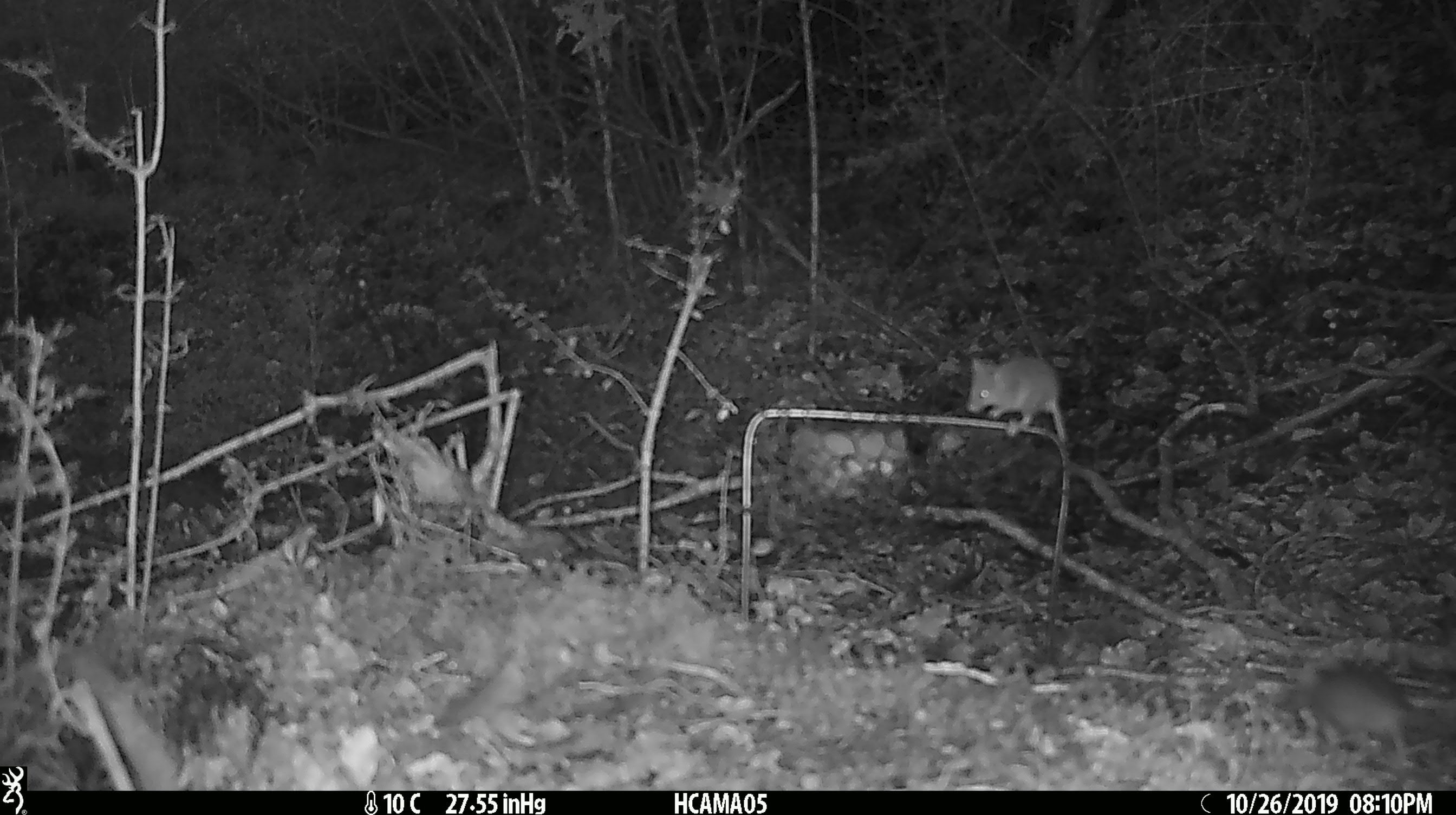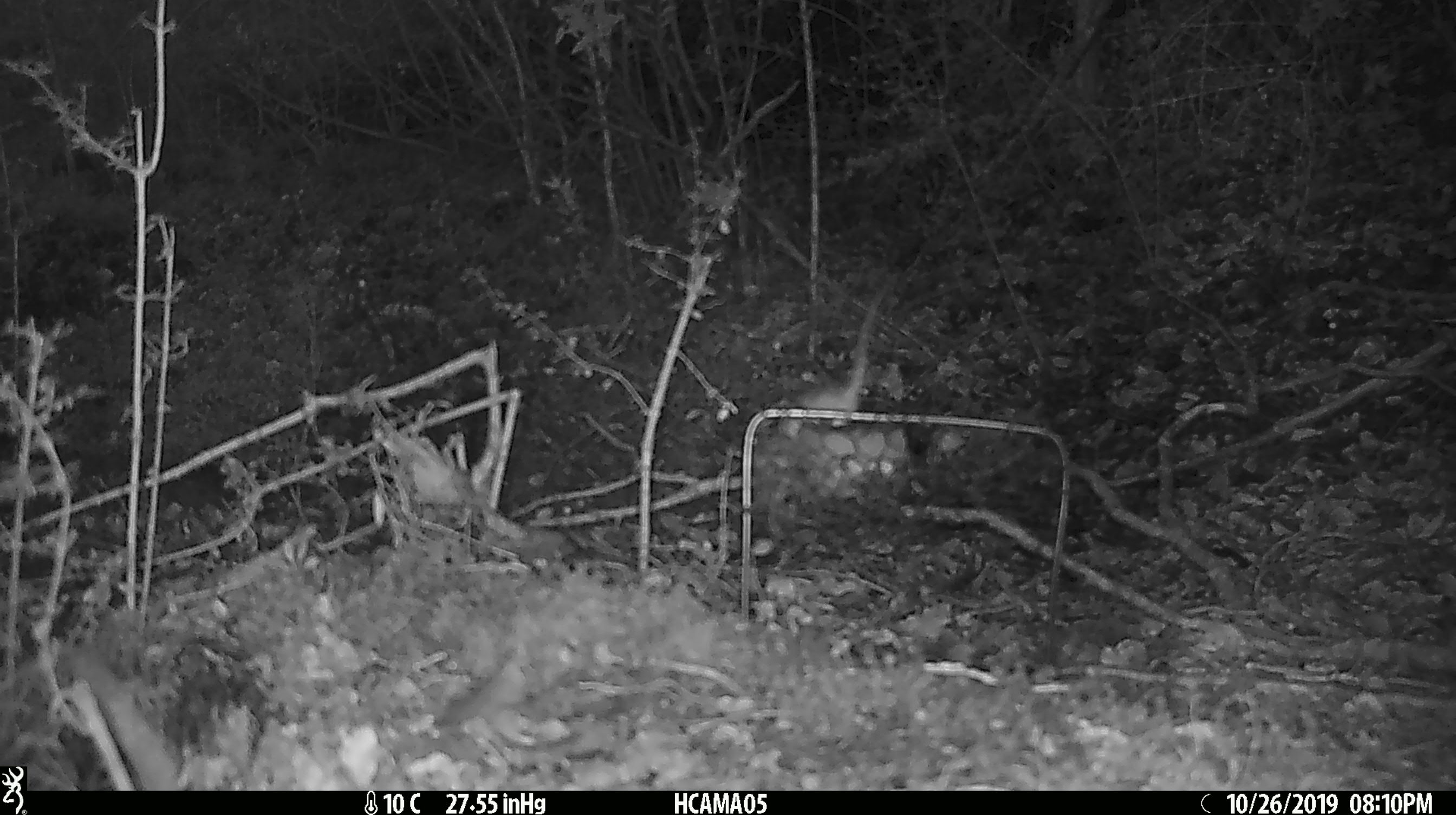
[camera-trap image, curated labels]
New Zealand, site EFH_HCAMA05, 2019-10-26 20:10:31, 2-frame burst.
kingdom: Animalia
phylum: Chordata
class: Mammalia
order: Rodentia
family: Muridae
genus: Mus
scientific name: Mus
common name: mouse